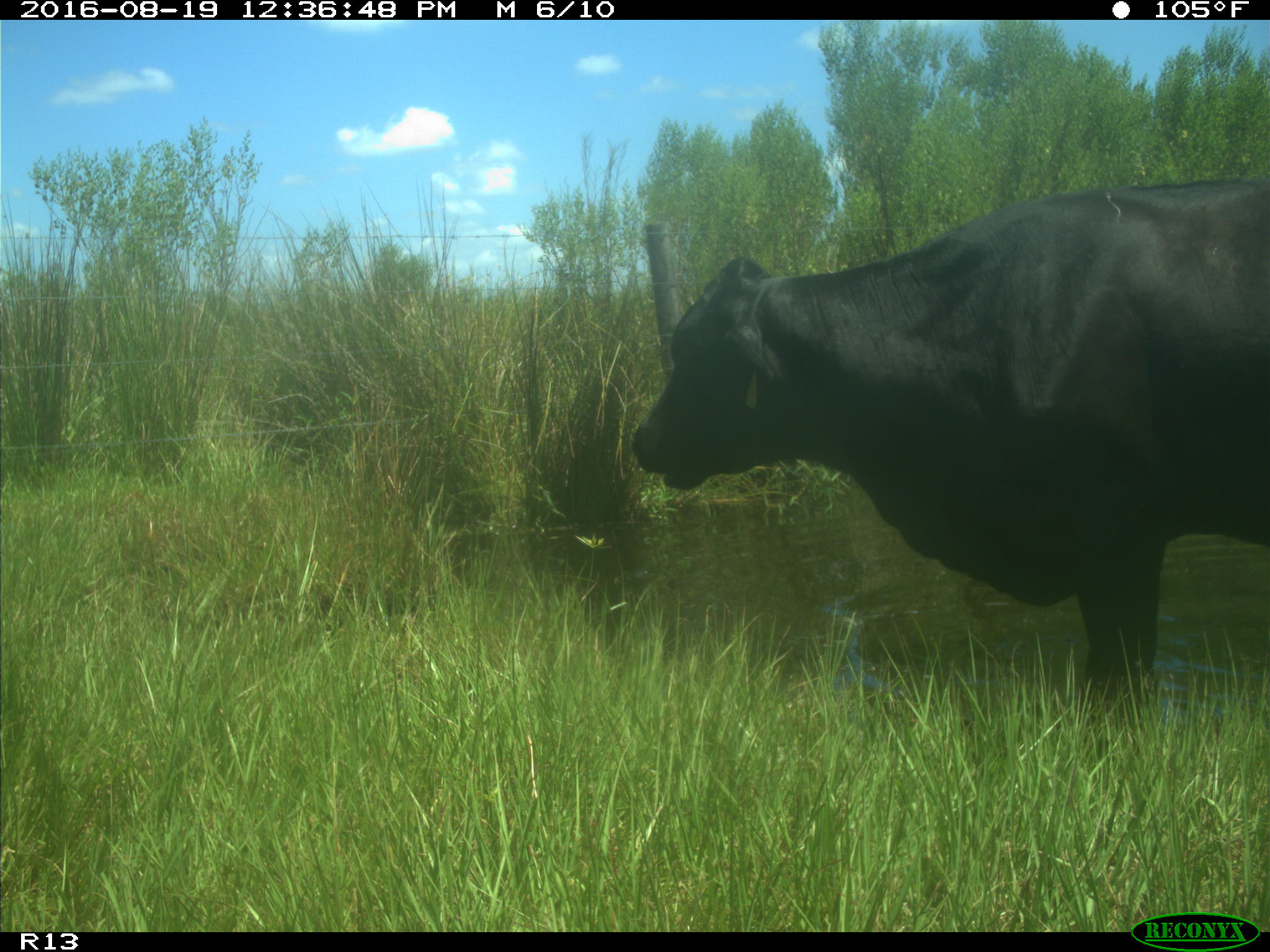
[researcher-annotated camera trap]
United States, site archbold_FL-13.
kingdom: Animalia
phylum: Chordata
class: Mammalia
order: Artiodactyla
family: Bovidae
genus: Bos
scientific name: Bos taurus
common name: domestic cow